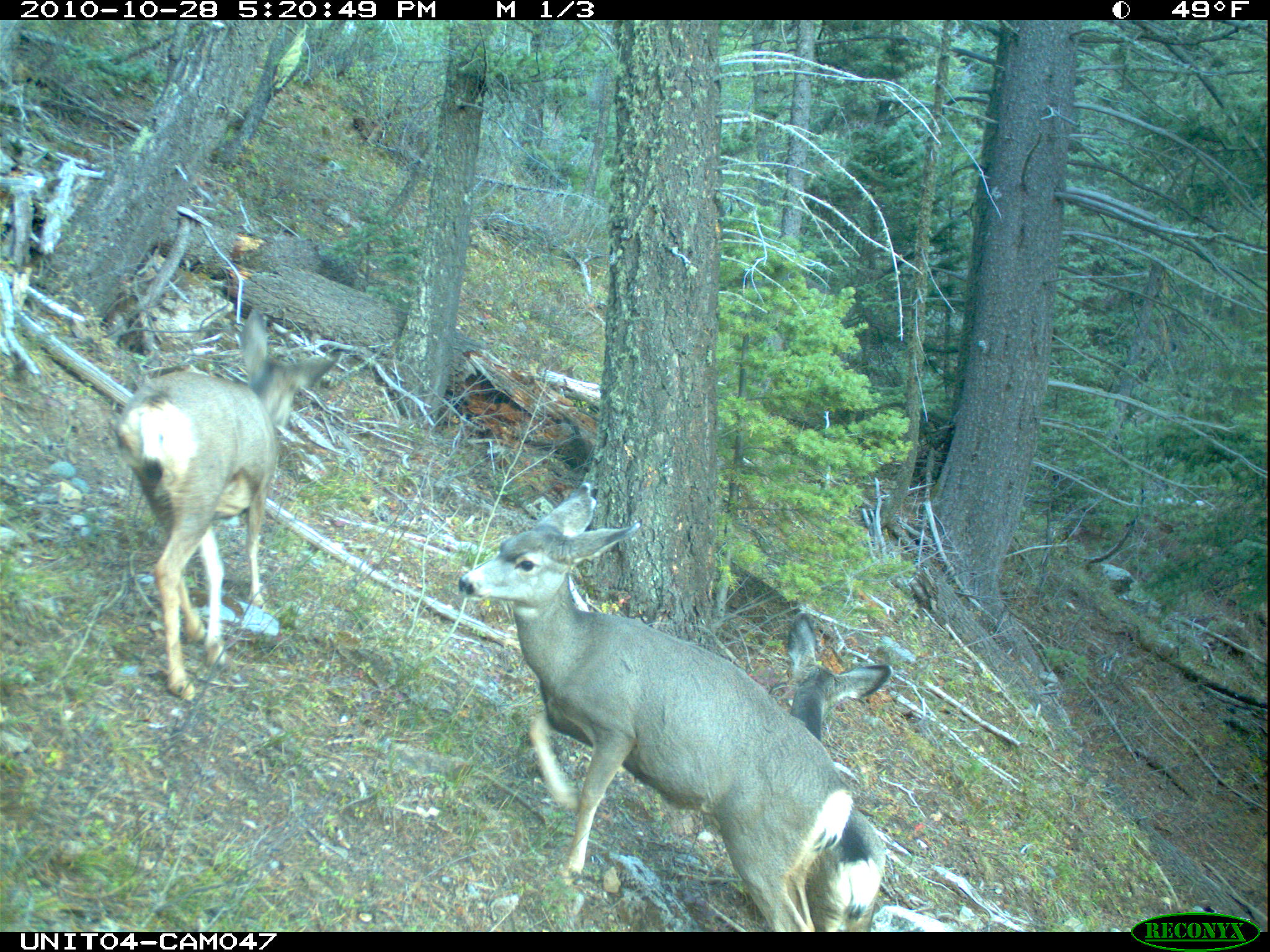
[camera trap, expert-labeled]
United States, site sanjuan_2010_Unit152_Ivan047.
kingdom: Animalia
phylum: Chordata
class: Mammalia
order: Artiodactyla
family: Cervidae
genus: Odocoileus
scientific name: Odocoileus hemionus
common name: mule deer